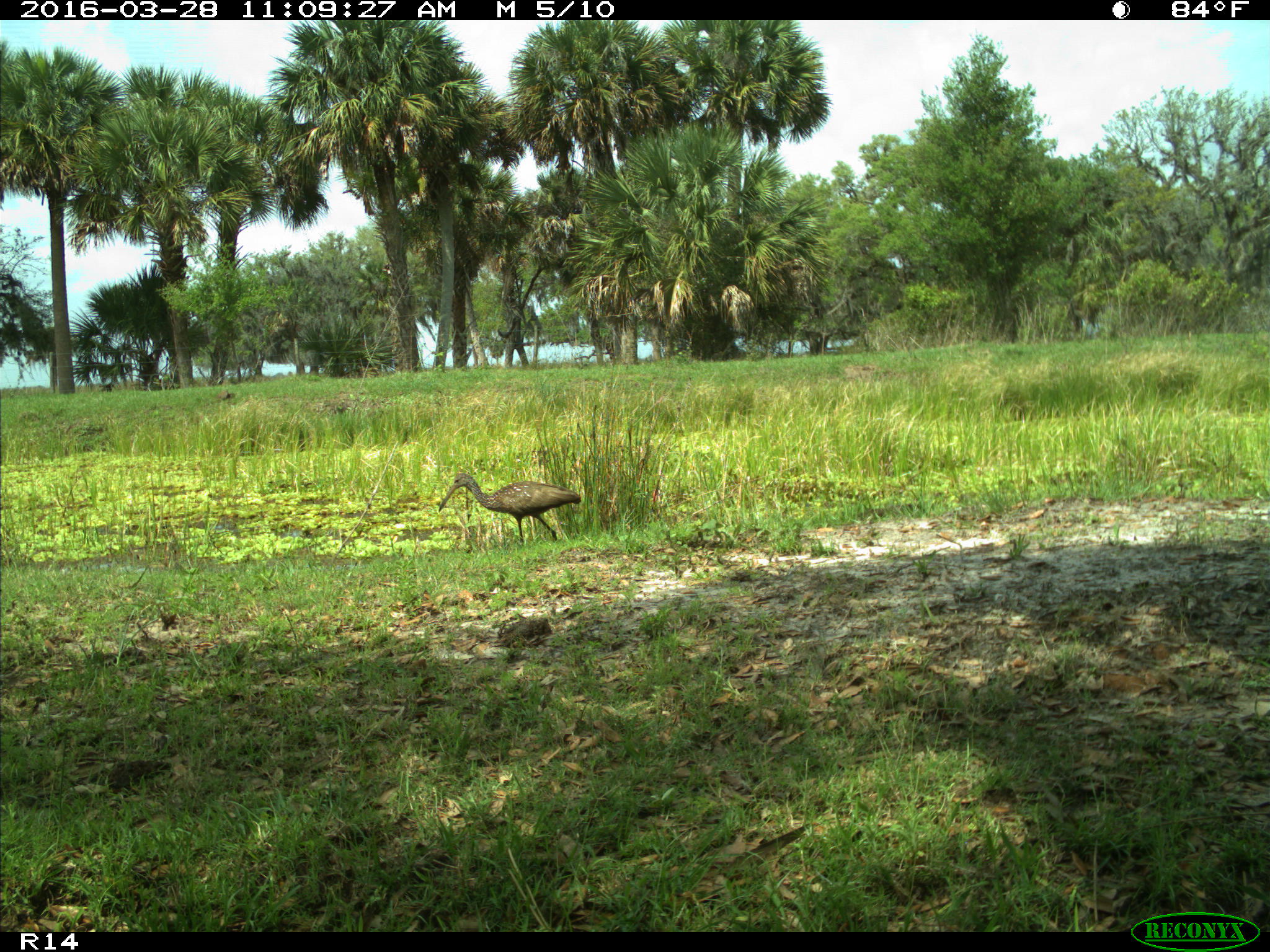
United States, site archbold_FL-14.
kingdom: Animalia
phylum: Chordata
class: Aves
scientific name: Aves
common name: birds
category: unidentified bird